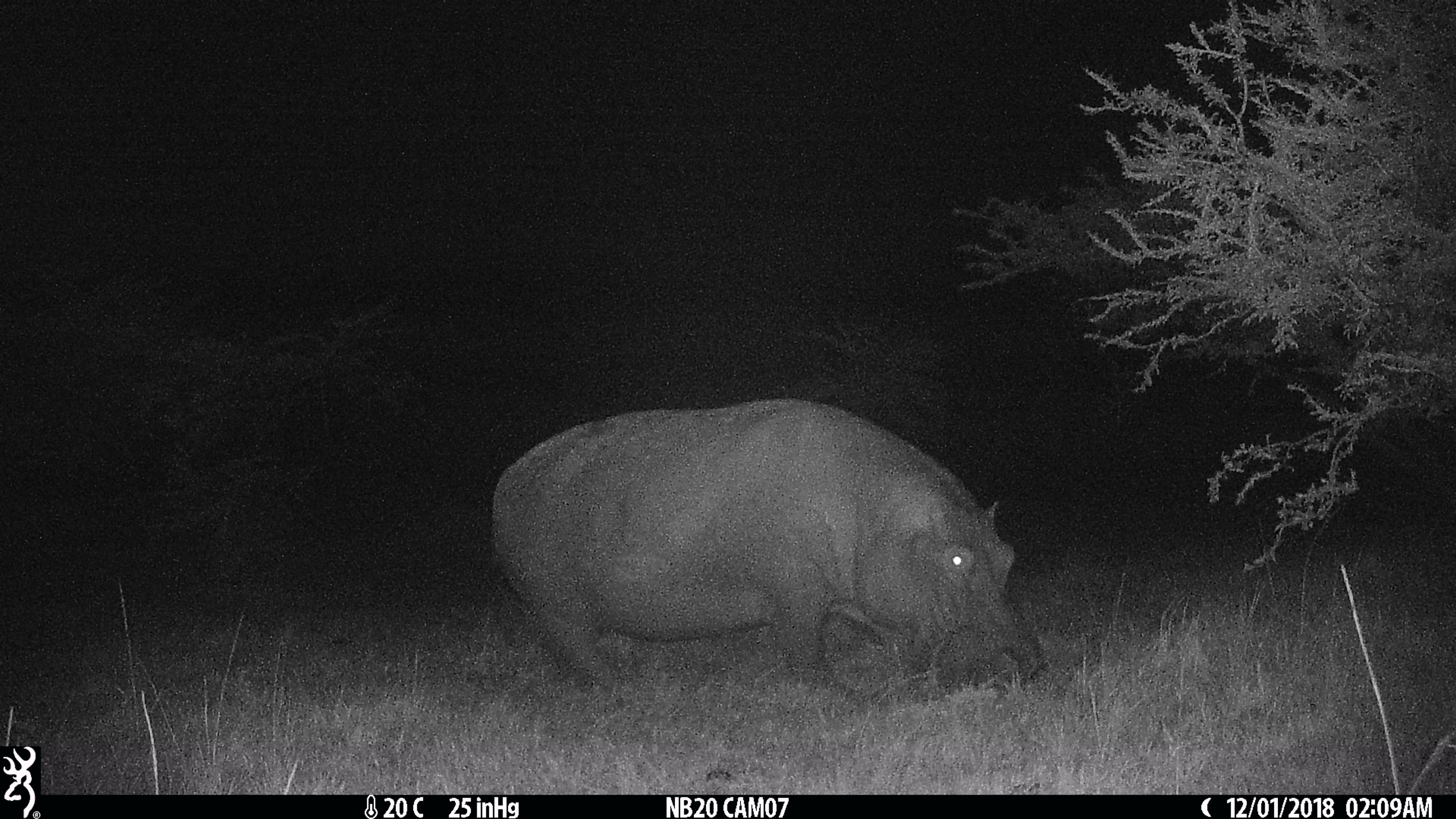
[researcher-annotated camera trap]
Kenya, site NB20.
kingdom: Animalia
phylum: Chordata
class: Mammalia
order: Artiodactyla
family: Hippopotamidae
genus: Hippopotamus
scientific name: Hippopotamus amphibius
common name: hippopotamus